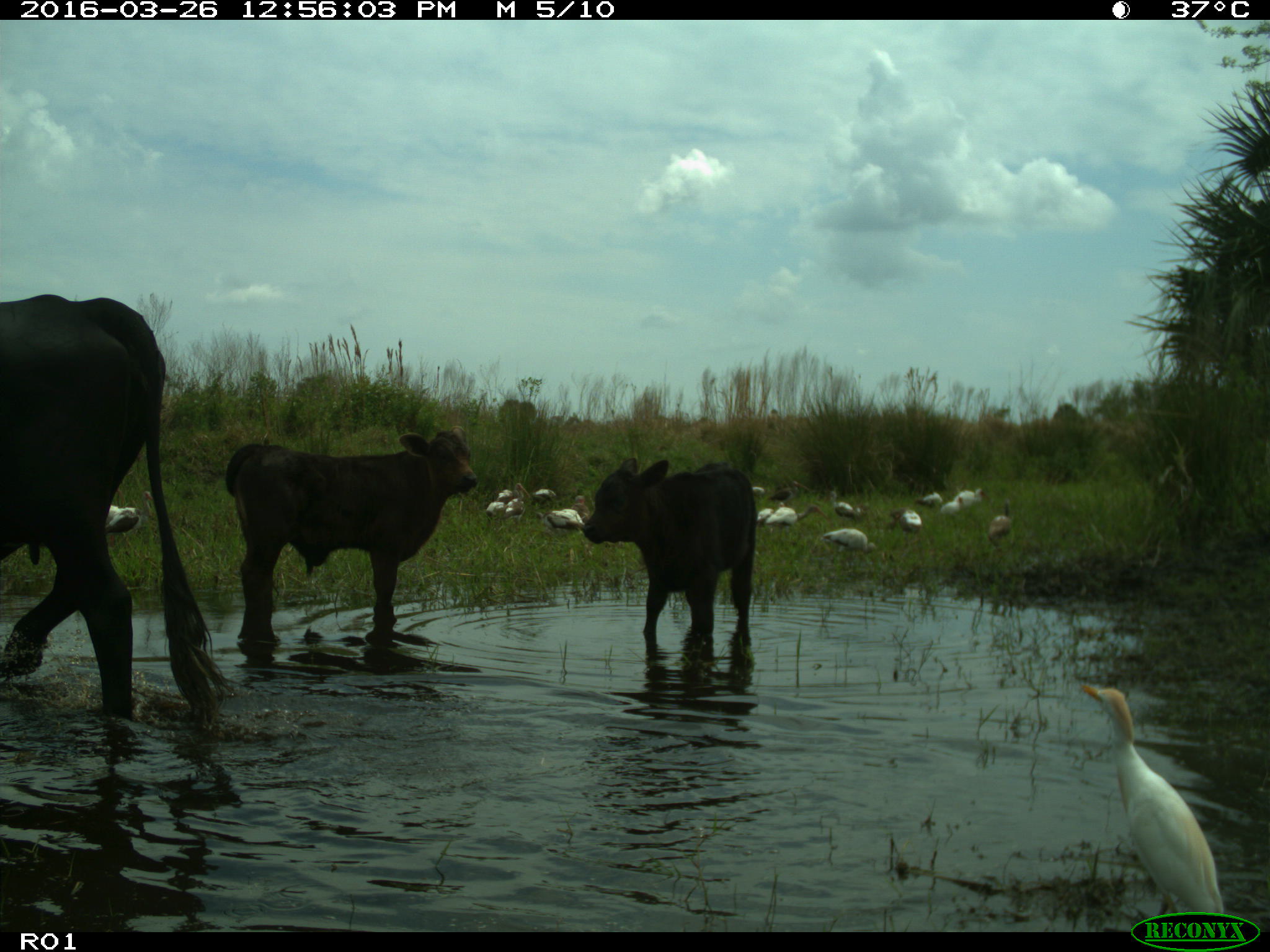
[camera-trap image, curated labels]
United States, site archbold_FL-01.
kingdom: Animalia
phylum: Chordata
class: Mammalia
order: Artiodactyla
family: Bovidae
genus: Bos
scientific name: Bos taurus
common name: domestic cow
Bos taurus (domestic cow).